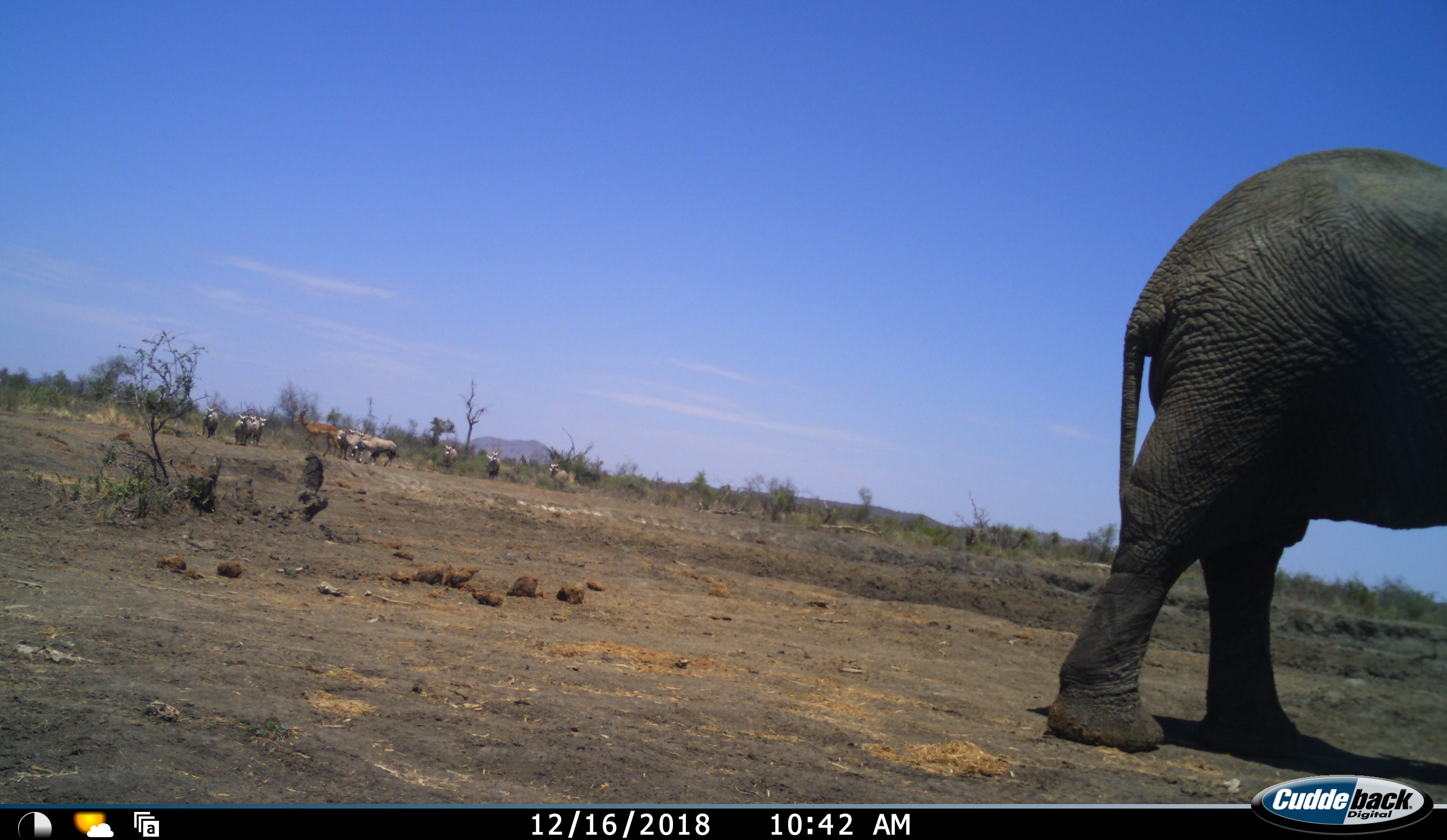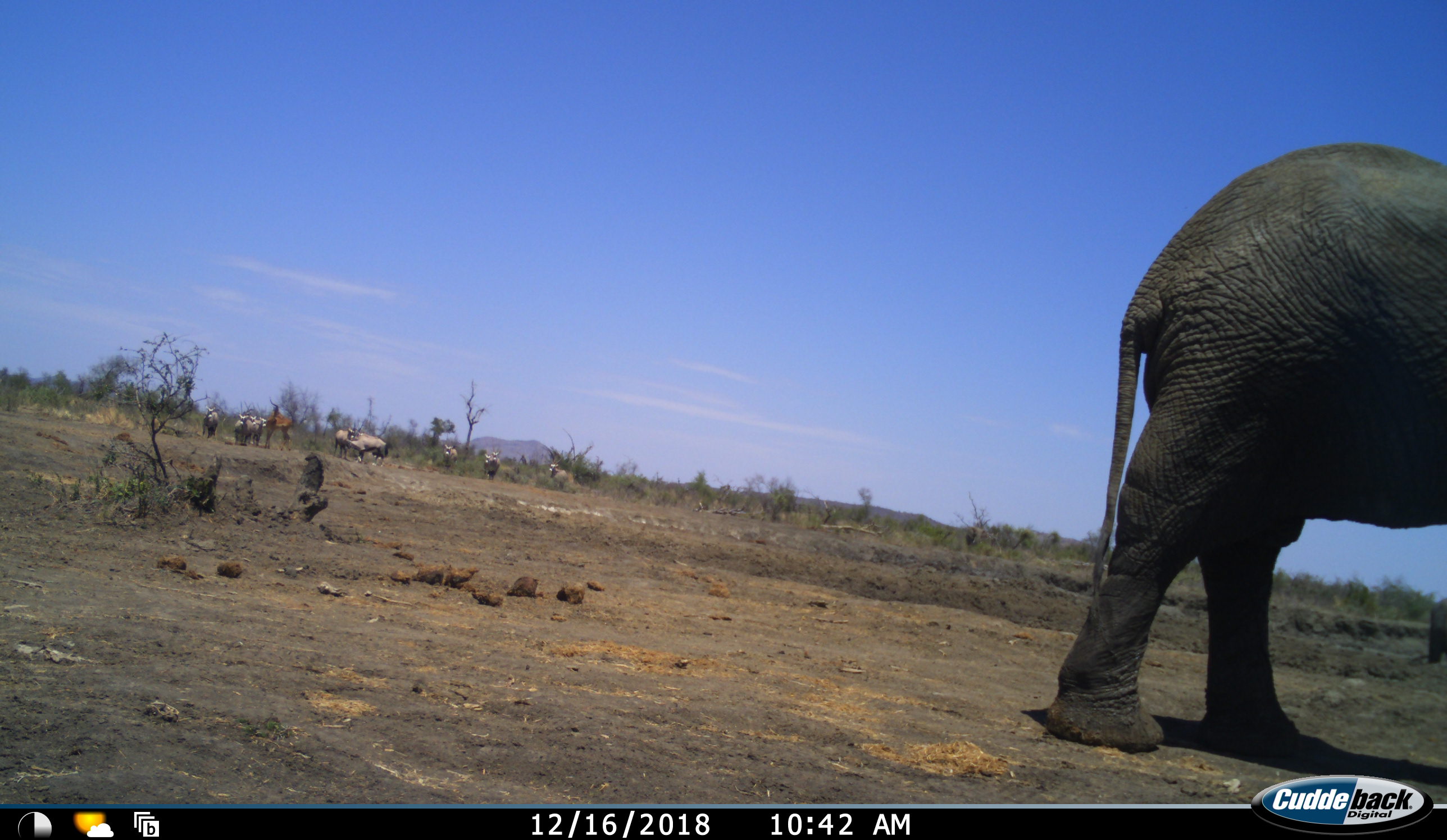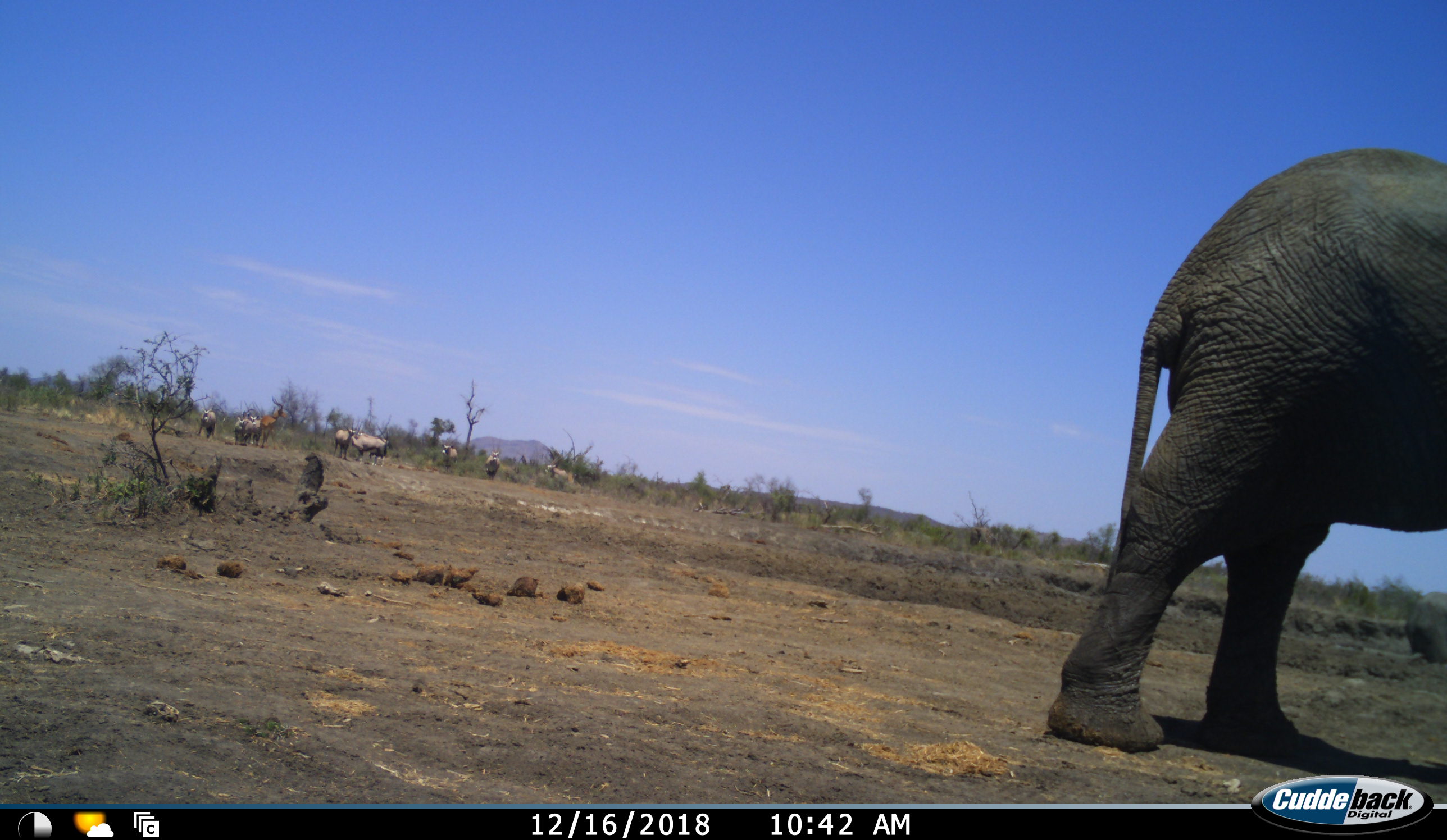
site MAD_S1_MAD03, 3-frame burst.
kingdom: Animalia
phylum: Chordata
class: Mammalia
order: Proboscidea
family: Elephantidae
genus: Loxodonta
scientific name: Loxodonta africana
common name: african bush elephant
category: elephant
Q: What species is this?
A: Elephant (african bush elephant) (Loxodonta africana).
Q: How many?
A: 1.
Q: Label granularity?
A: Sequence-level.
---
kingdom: Animalia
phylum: Chordata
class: Mammalia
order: Artiodactyla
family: Bovidae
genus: Oryx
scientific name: Oryx gazella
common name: gemsbok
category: oryx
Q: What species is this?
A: Oryx (gemsbok) (Oryx gazella).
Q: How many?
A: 9.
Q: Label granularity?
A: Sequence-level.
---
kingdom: Animalia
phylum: Chordata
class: Mammalia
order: Artiodactyla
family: Bovidae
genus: Aepyceros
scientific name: Aepyceros melampus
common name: impala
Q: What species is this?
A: Impala (Aepyceros melampus).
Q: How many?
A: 1.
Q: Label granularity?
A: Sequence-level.